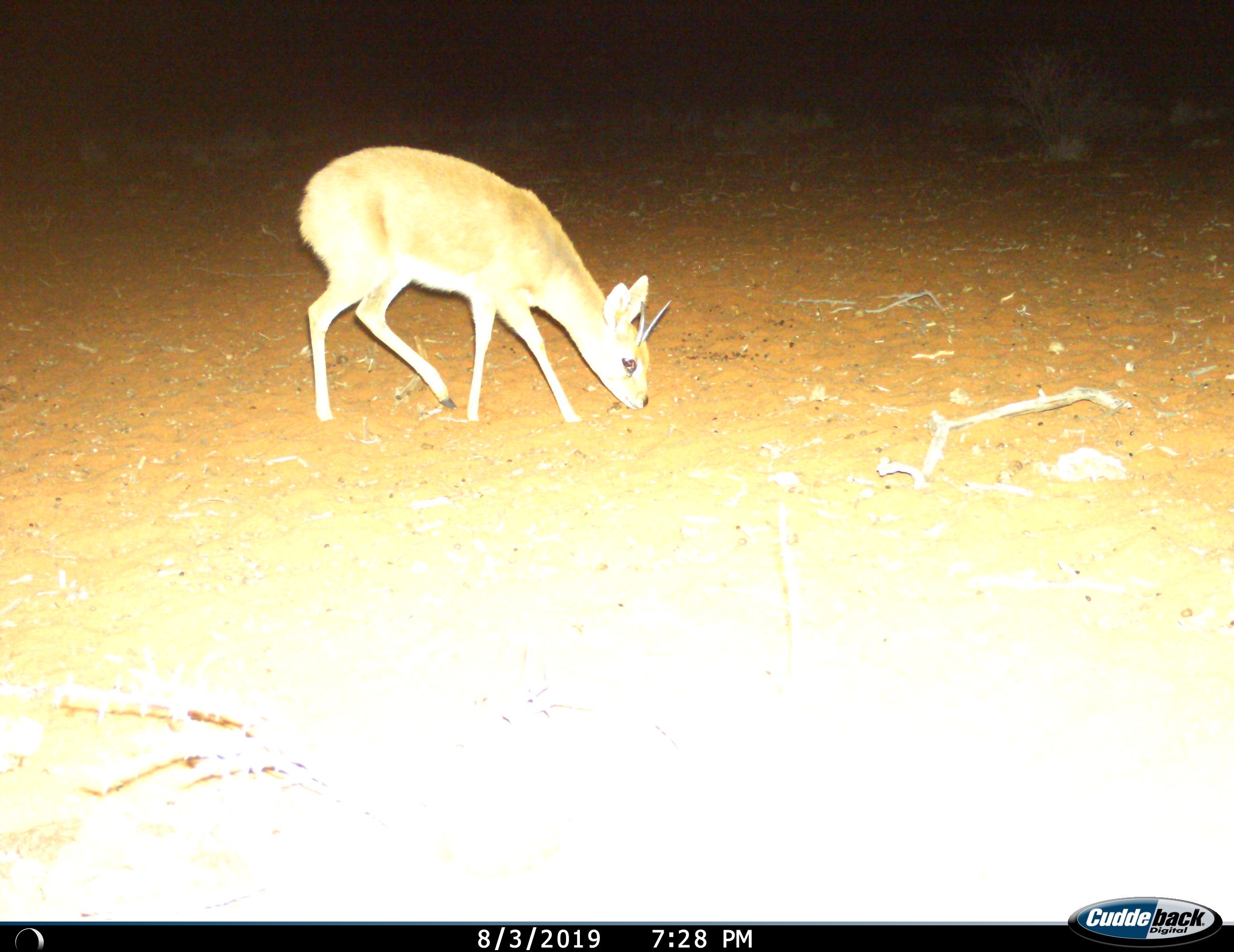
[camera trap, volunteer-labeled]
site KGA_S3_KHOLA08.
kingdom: Animalia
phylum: Chordata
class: Mammalia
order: Artiodactyla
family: Bovidae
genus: Raphicerus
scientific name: Raphicerus campestris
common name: steenbok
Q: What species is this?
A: Steenbok (Raphicerus campestris).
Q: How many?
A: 1.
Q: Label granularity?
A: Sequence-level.